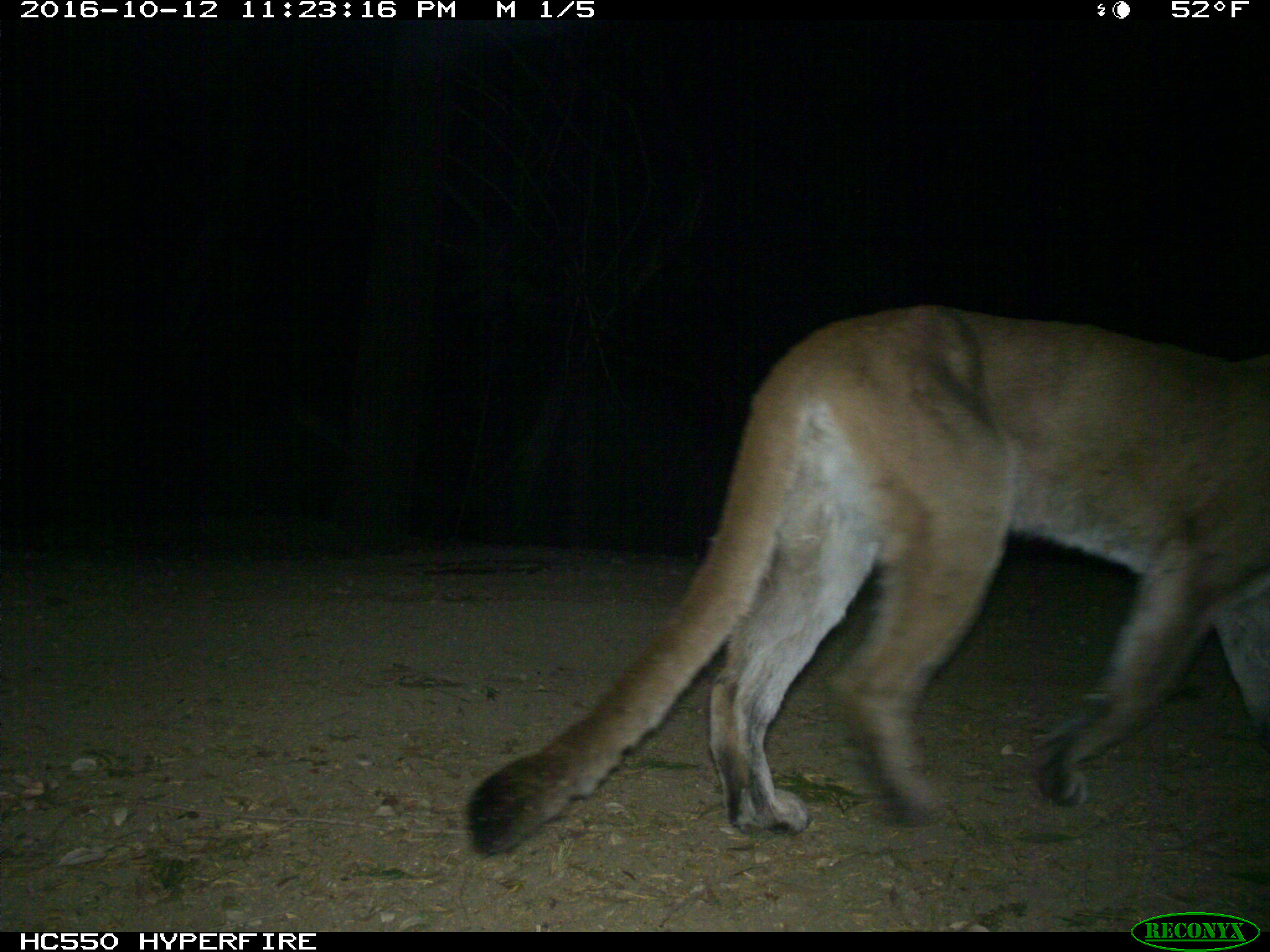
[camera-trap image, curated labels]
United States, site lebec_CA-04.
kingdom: Animalia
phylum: Chordata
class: Mammalia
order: Carnivora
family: Felidae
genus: Puma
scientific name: Puma concolor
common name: mountain lion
Puma concolor (mountain lion).